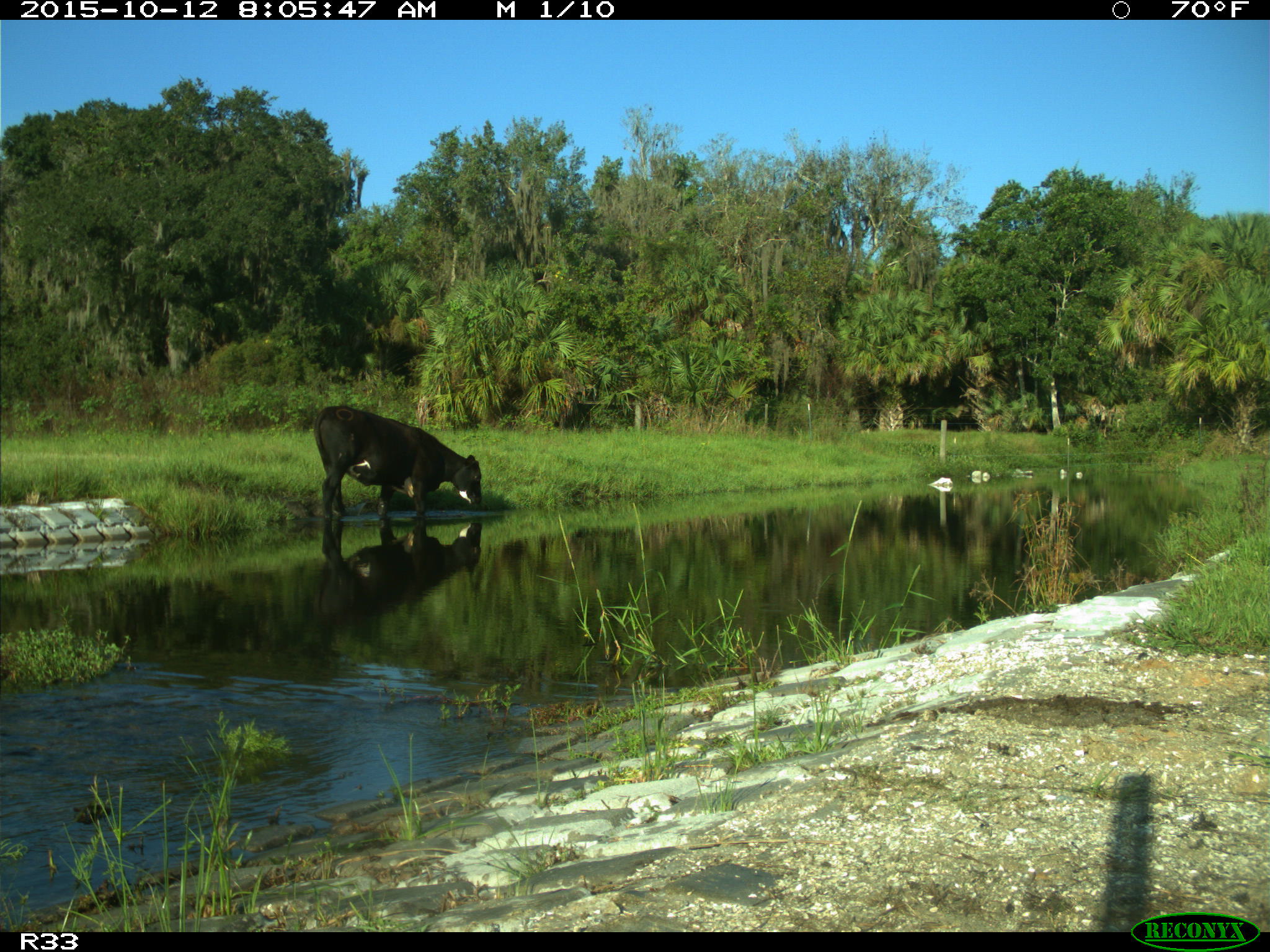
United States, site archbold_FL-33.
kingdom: Animalia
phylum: Chordata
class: Mammalia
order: Artiodactyla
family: Bovidae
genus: Bos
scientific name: Bos taurus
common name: domestic cow